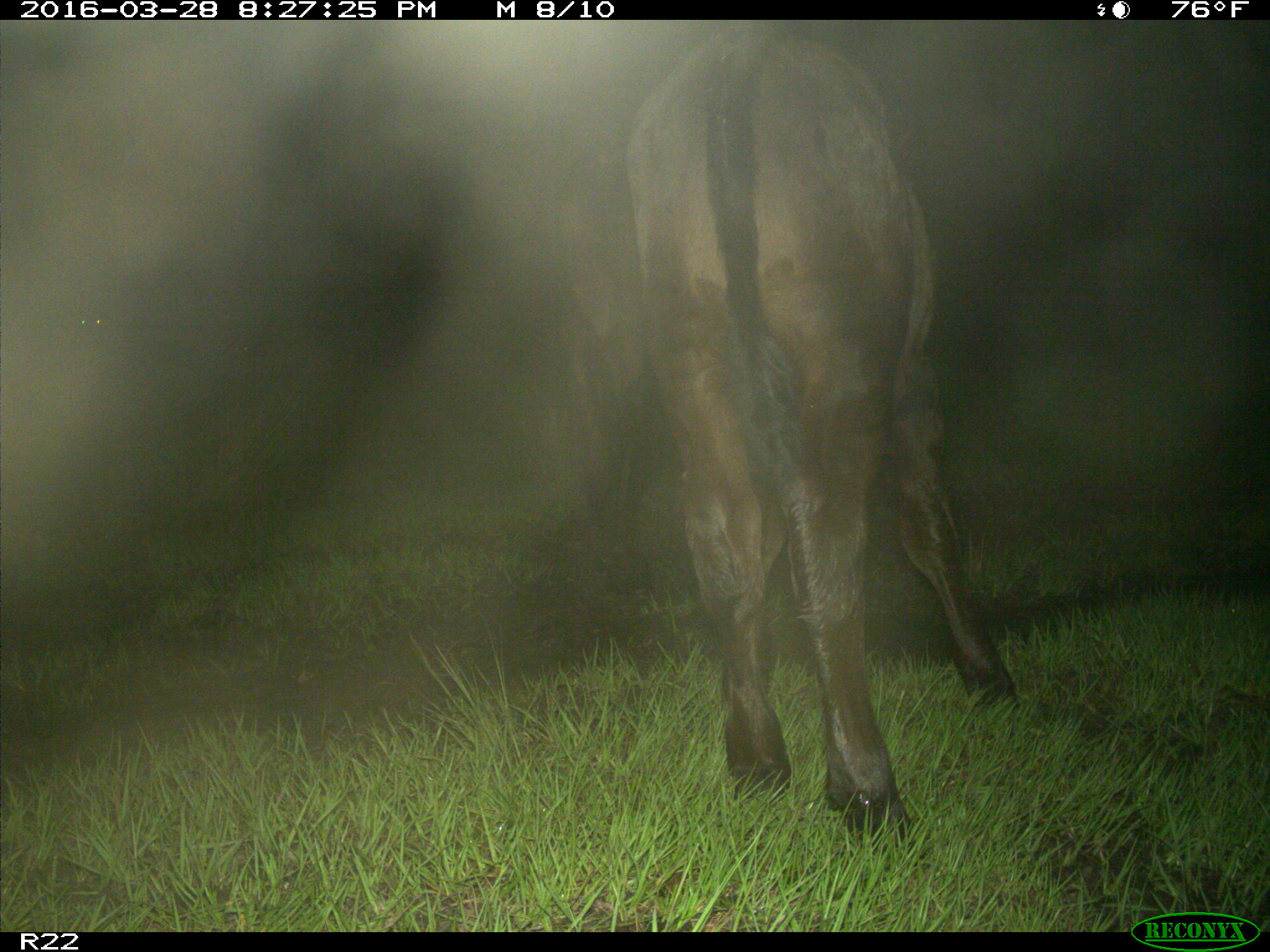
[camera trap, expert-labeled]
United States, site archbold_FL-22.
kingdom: Animalia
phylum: Chordata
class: Mammalia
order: Artiodactyla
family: Bovidae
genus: Bos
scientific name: Bos taurus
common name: domestic cow